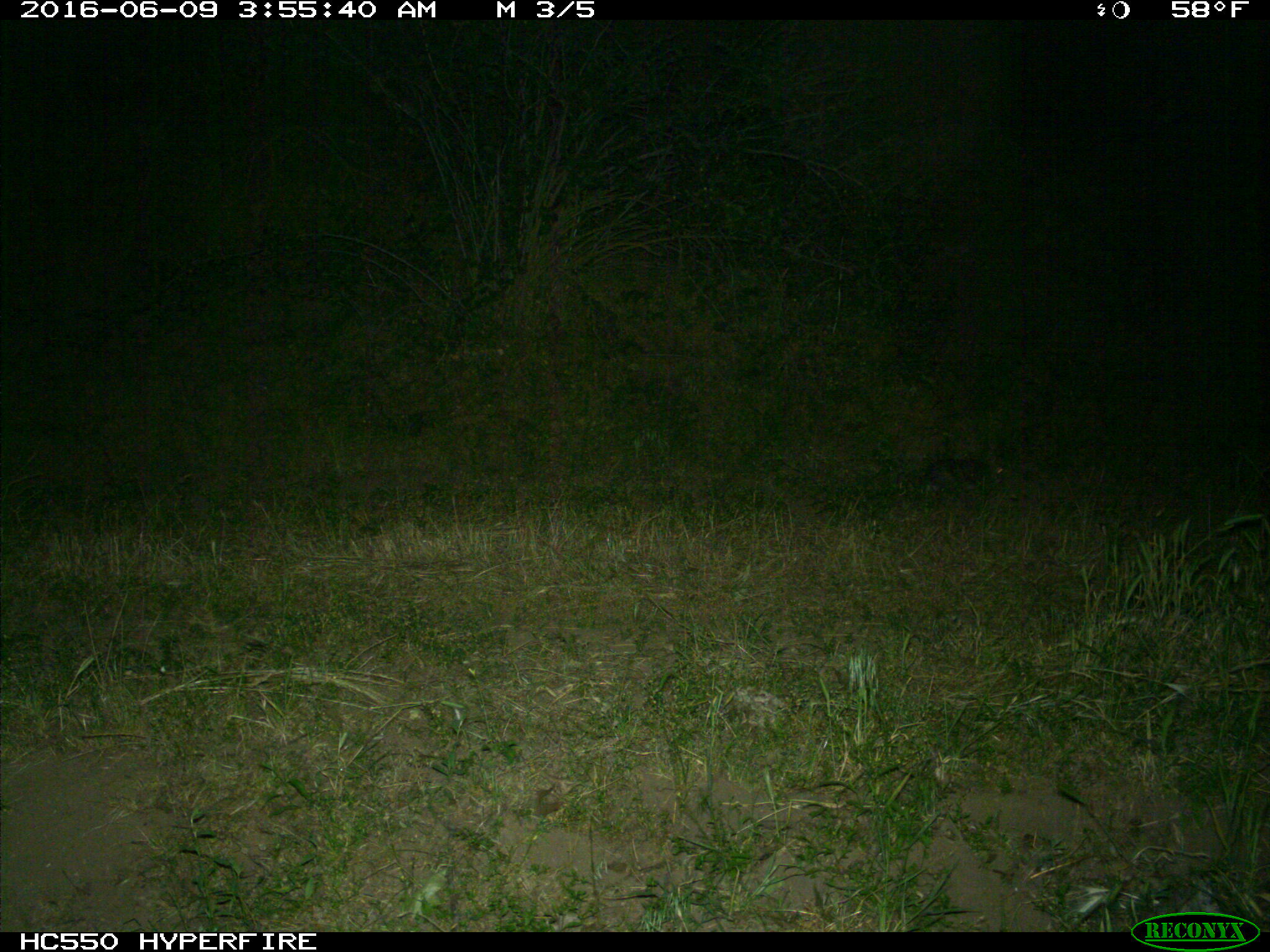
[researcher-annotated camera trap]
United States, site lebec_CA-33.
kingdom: Animalia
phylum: Chordata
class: Mammalia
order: Lagomorpha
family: Leporidae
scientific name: Leporidae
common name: rabbits and hares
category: unidentified rabbit